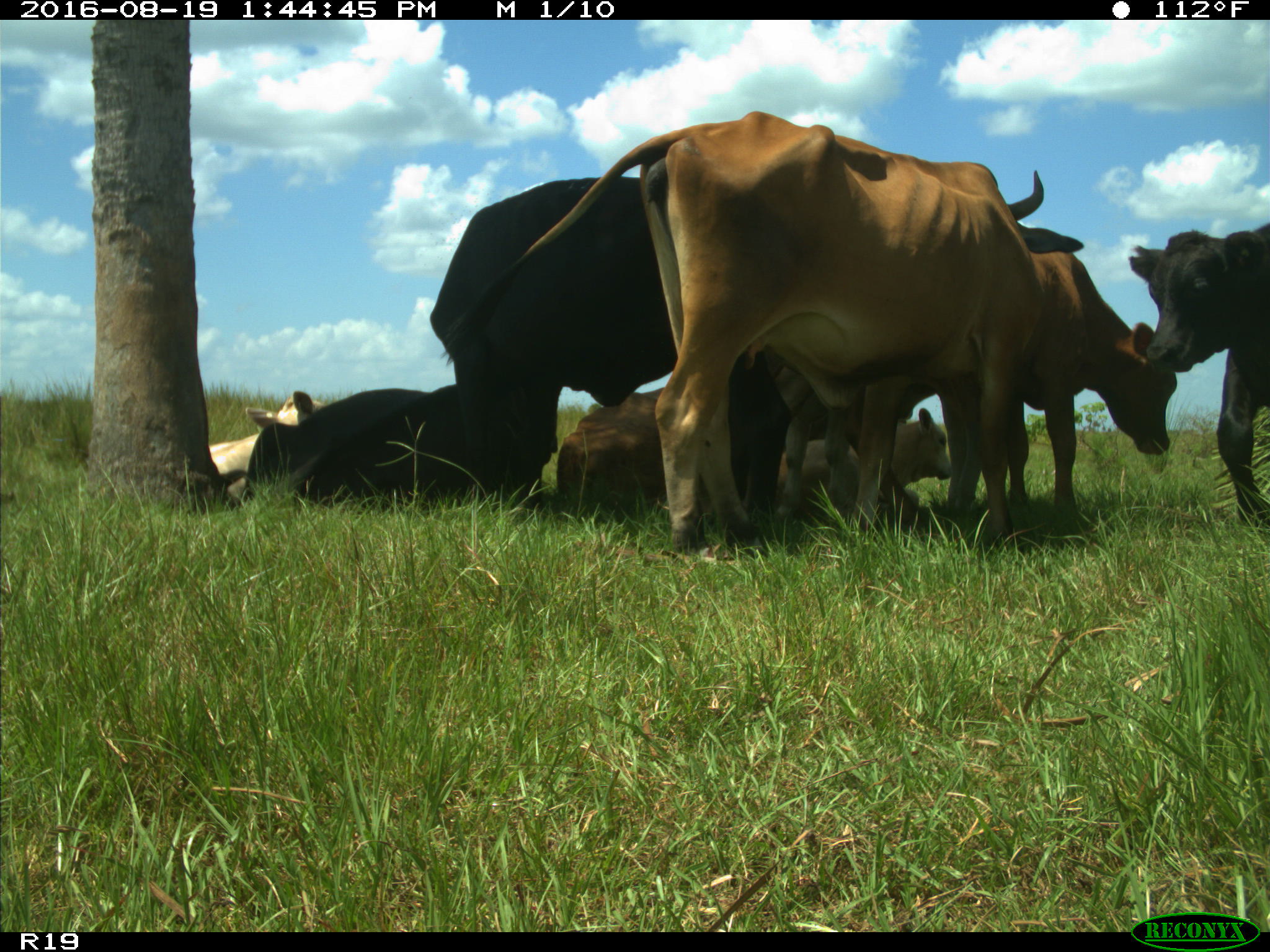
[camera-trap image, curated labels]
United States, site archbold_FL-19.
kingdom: Animalia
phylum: Chordata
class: Mammalia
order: Artiodactyla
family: Bovidae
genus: Bos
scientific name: Bos taurus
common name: domestic cow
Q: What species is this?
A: Bos taurus (domestic cow).